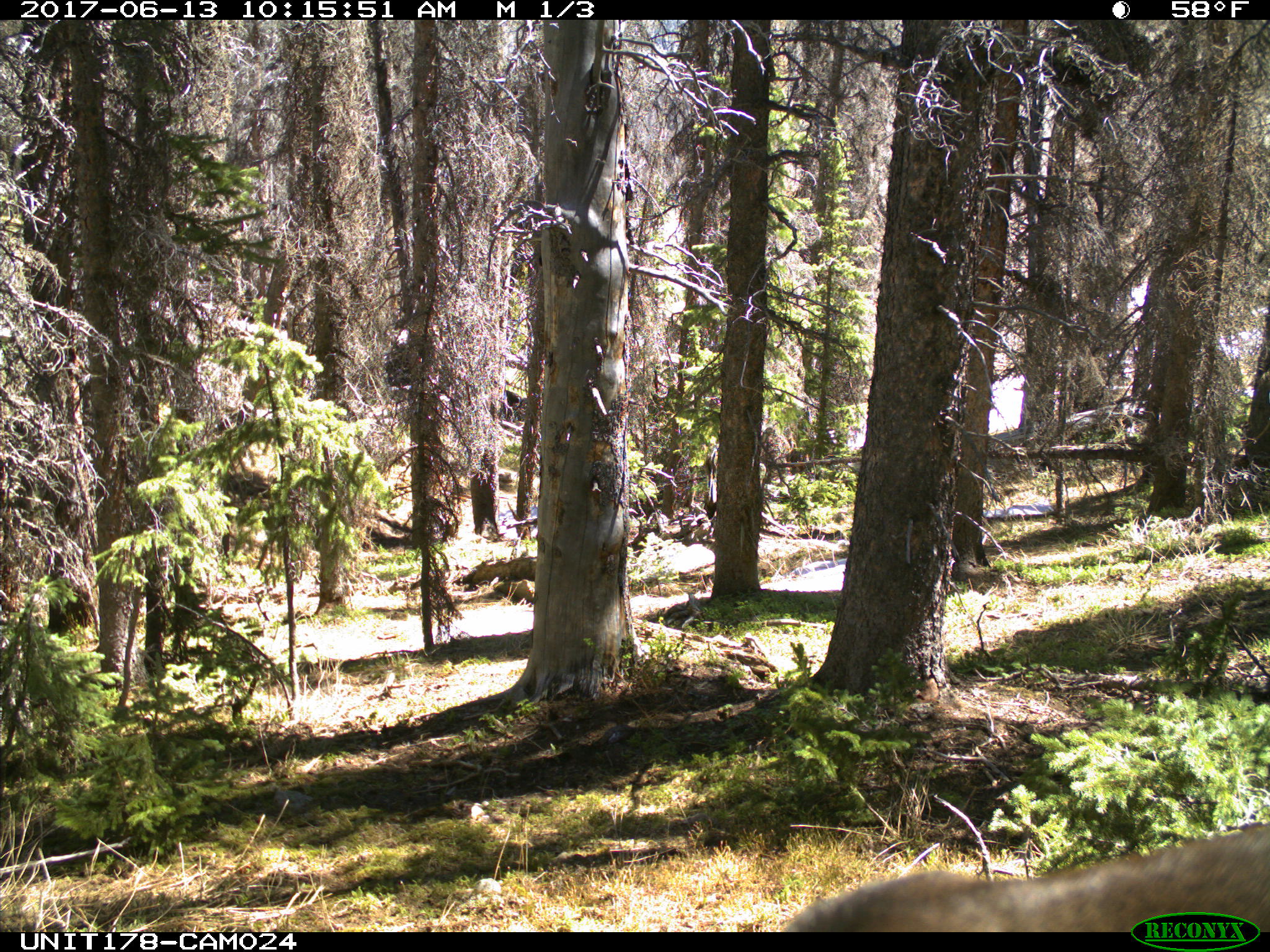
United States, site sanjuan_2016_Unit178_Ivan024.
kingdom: Animalia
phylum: Chordata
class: Mammalia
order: Artiodactyla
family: Cervidae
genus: Cervus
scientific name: Cervus elaphus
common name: red deer